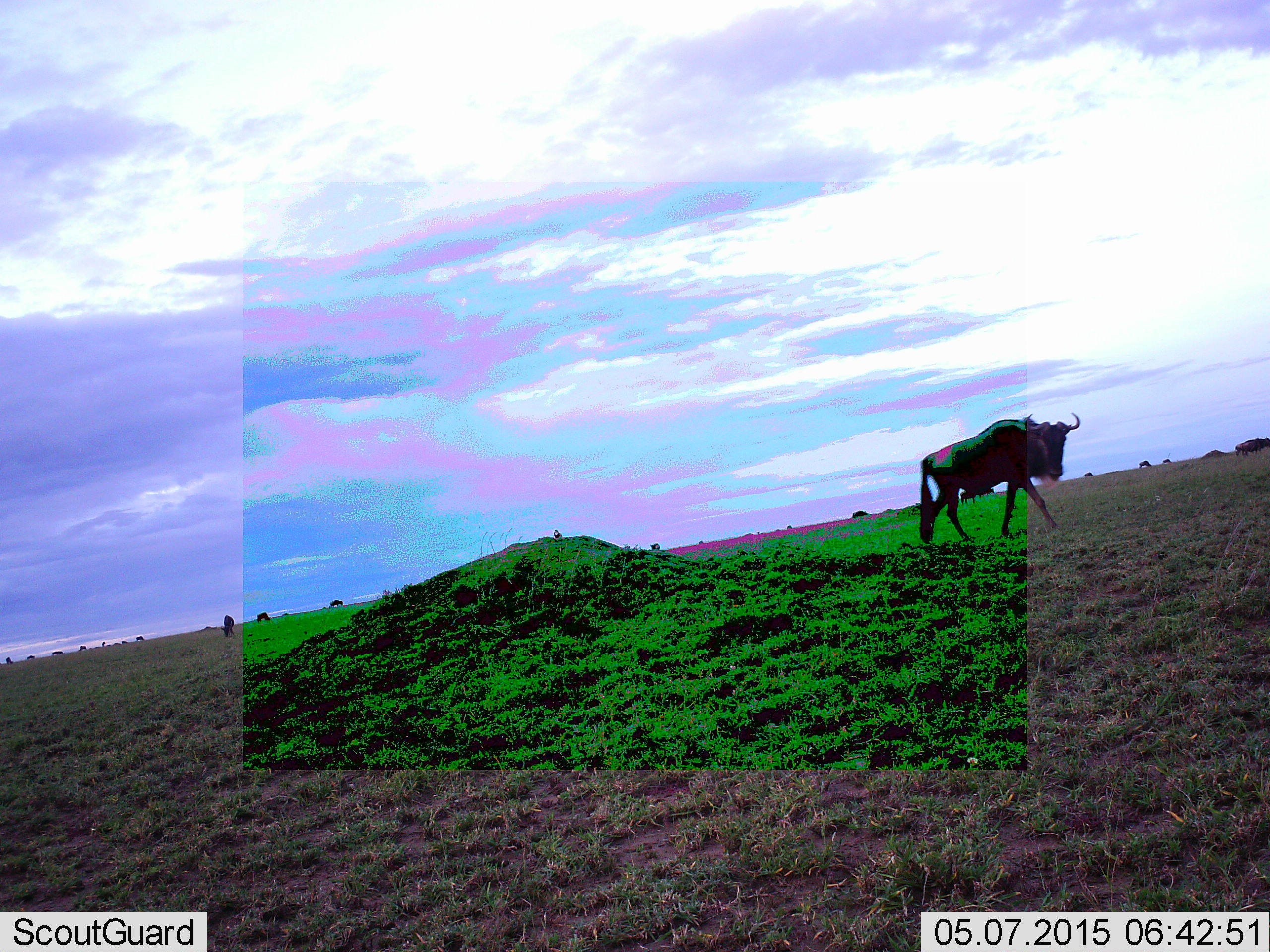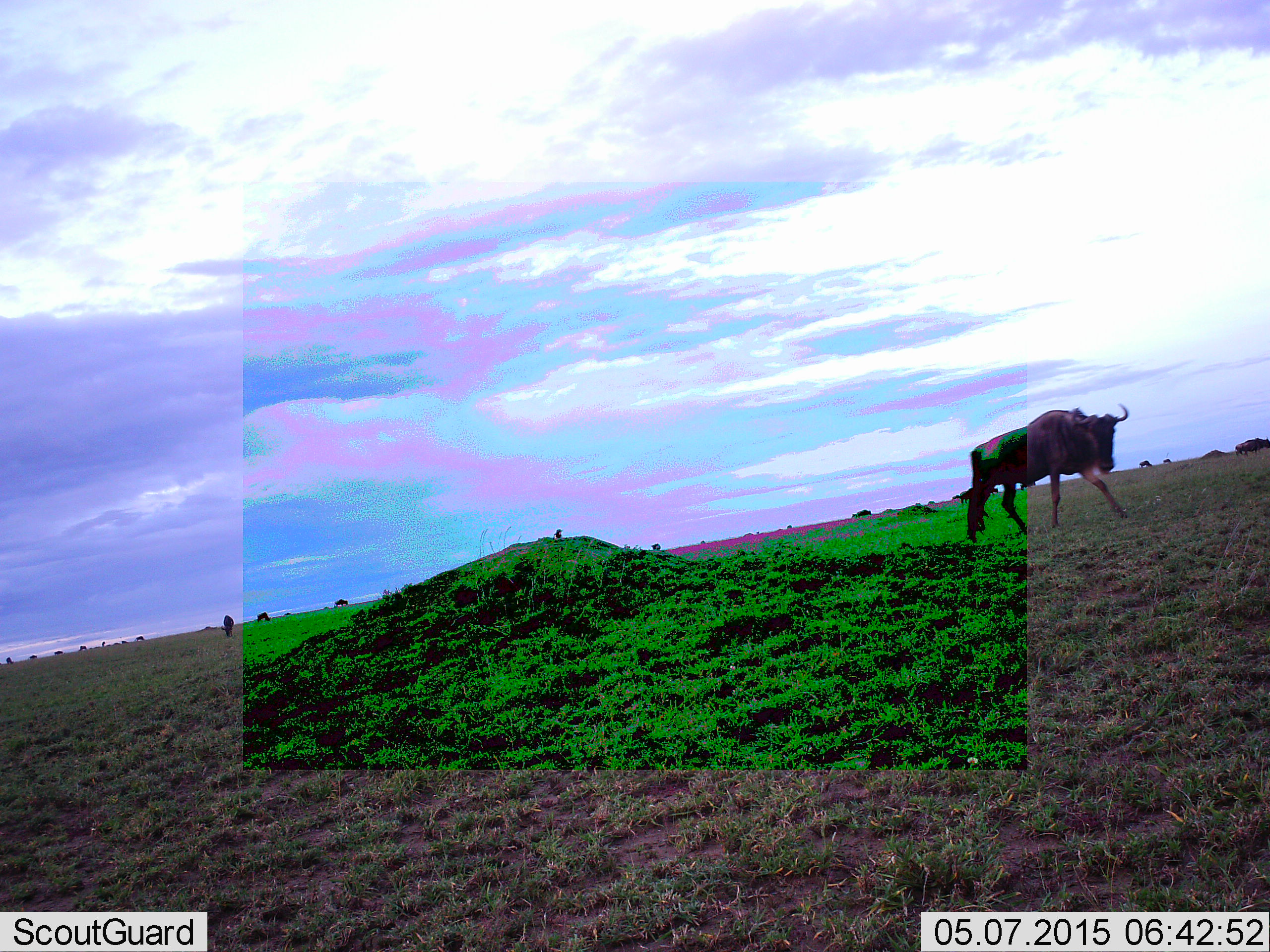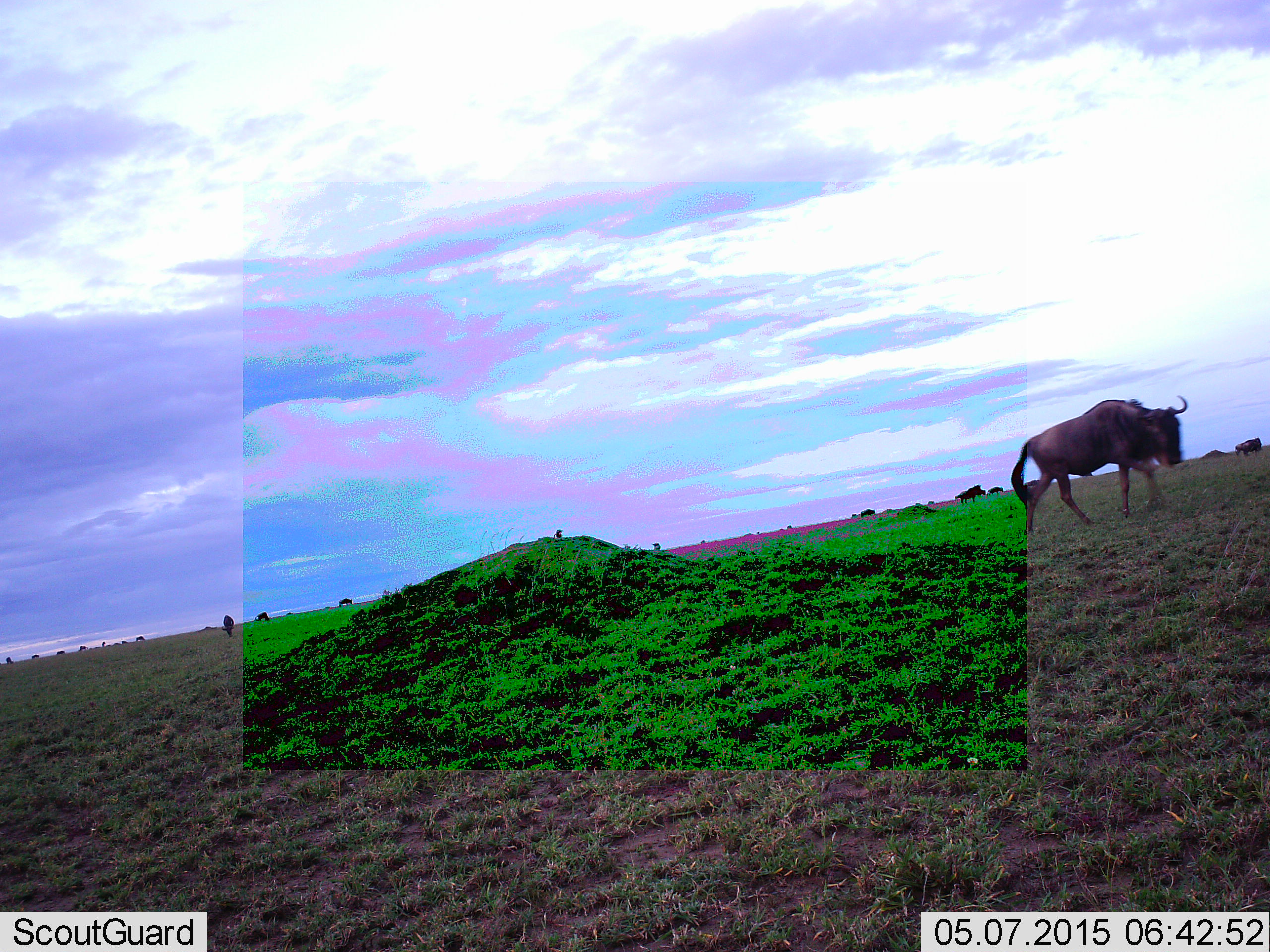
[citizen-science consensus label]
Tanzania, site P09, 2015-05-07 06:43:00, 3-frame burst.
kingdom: Animalia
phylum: Chordata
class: Mammalia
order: Artiodactyla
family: Bovidae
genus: Connochaetes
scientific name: Connochaetes taurinus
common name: blue wildebeest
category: wildebeest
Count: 1.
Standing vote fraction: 10%.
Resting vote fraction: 0%.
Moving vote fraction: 90%.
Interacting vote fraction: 0%.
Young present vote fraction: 0%.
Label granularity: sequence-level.